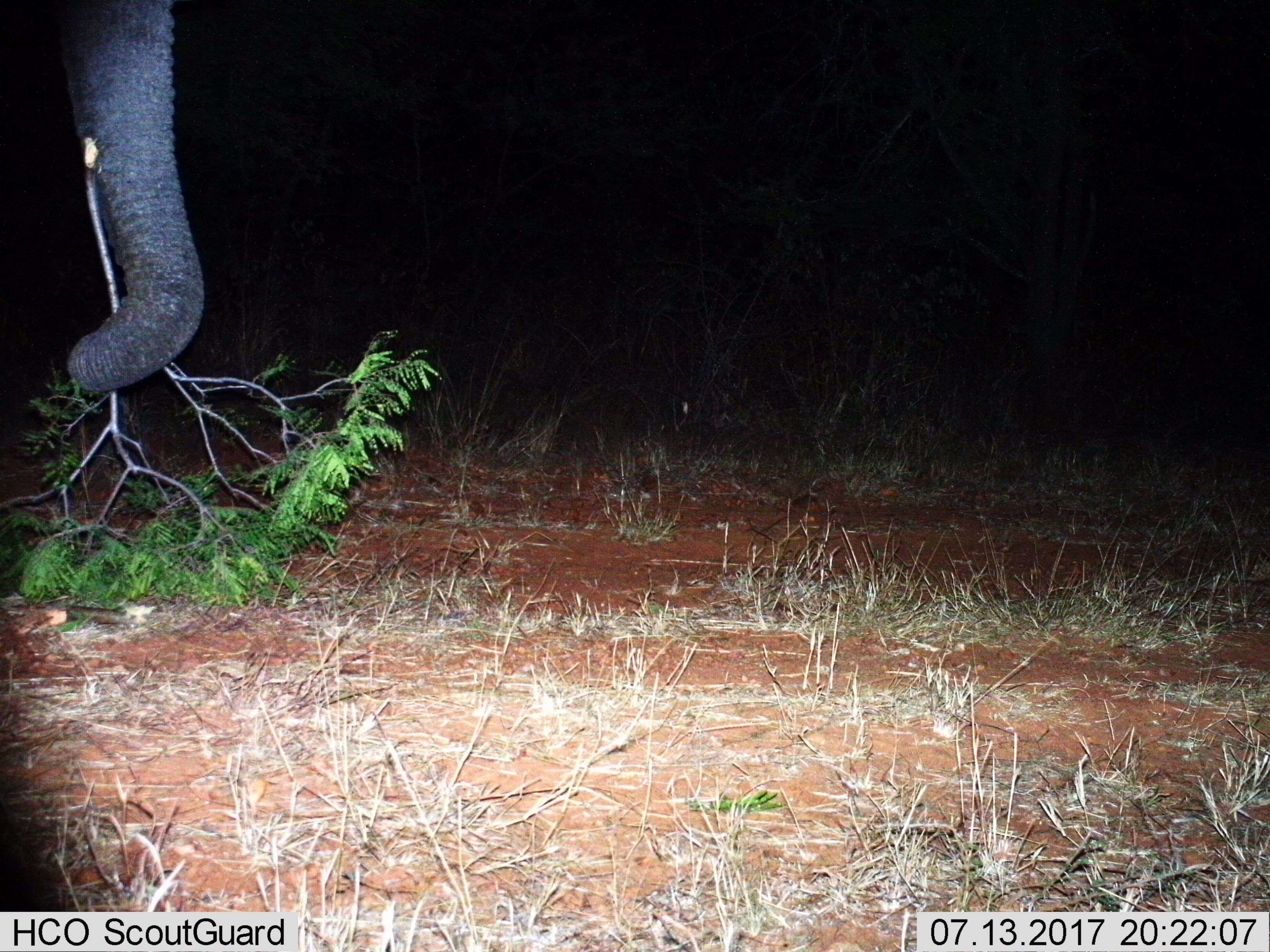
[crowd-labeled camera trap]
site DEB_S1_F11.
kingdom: Animalia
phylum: Chordata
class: Mammalia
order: Proboscidea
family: Elephantidae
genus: Loxodonta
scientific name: Loxodonta africana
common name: african bush elephant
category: elephant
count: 1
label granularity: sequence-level